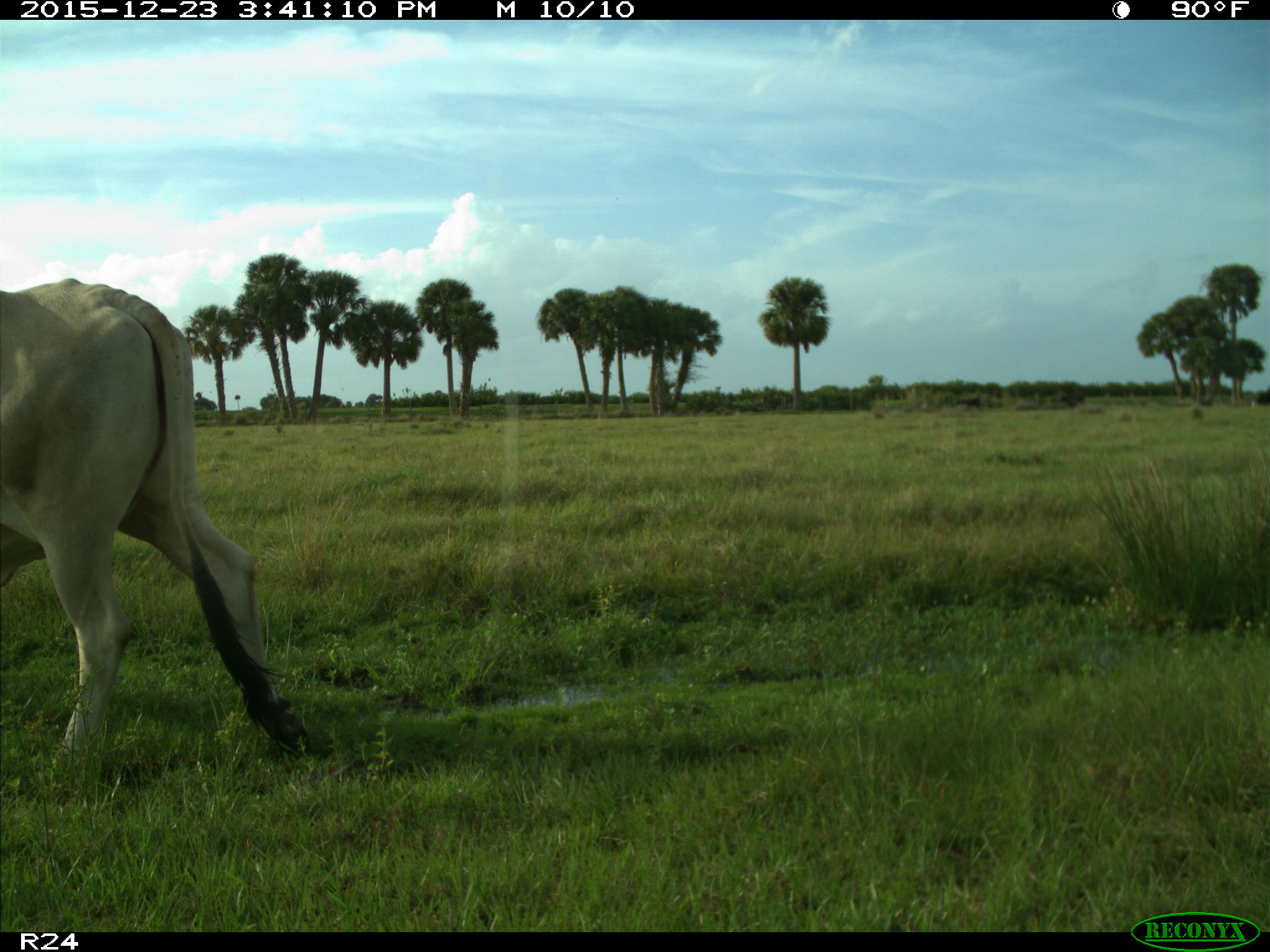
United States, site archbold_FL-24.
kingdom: Animalia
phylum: Chordata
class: Mammalia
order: Artiodactyla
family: Bovidae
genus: Bos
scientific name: Bos taurus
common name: domestic cow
Bos taurus (domestic cow).